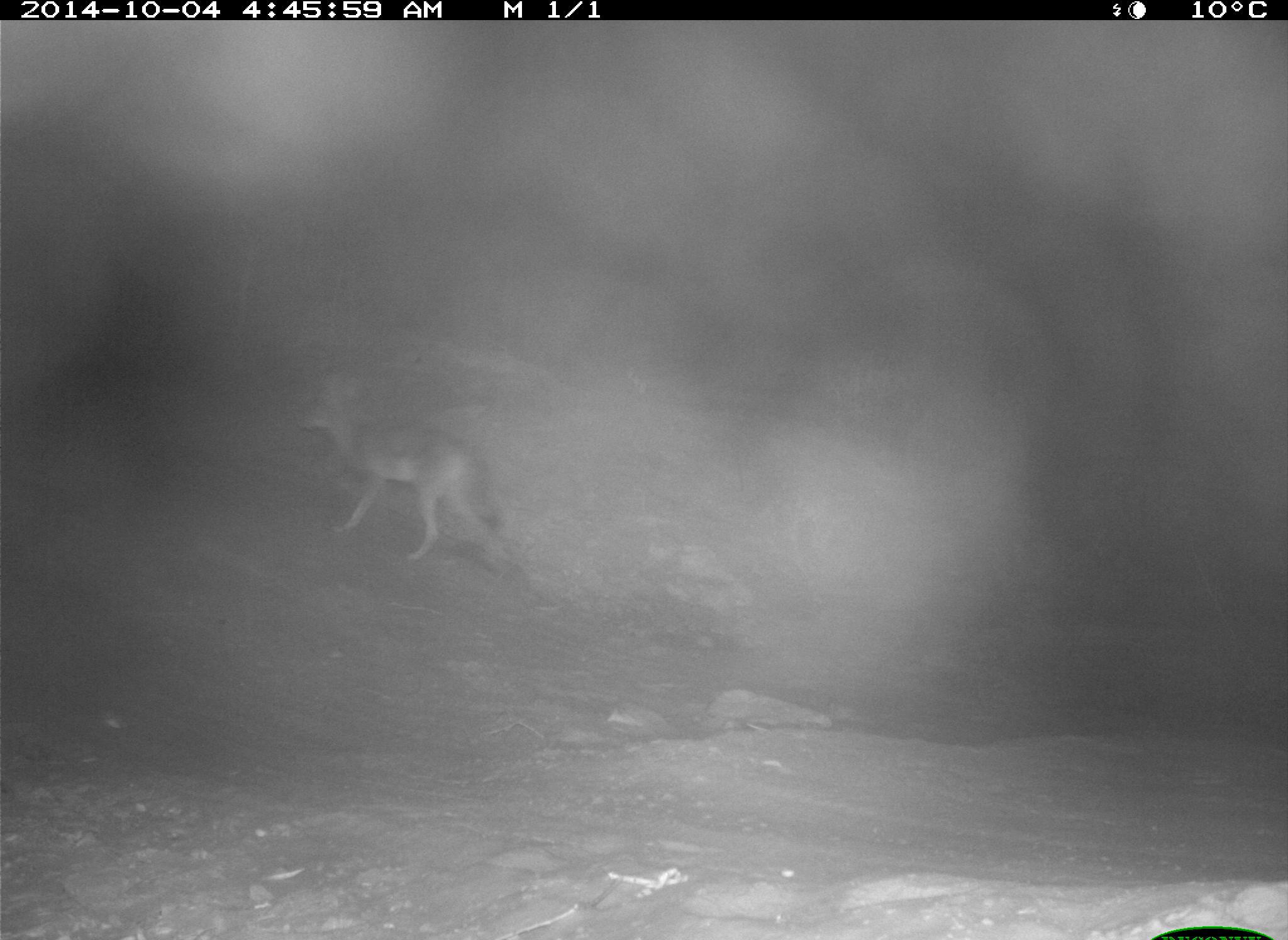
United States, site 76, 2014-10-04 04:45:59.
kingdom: Animalia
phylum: Chordata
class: Mammalia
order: Carnivora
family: Canidae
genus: Canis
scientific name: Canis latrans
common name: coyote